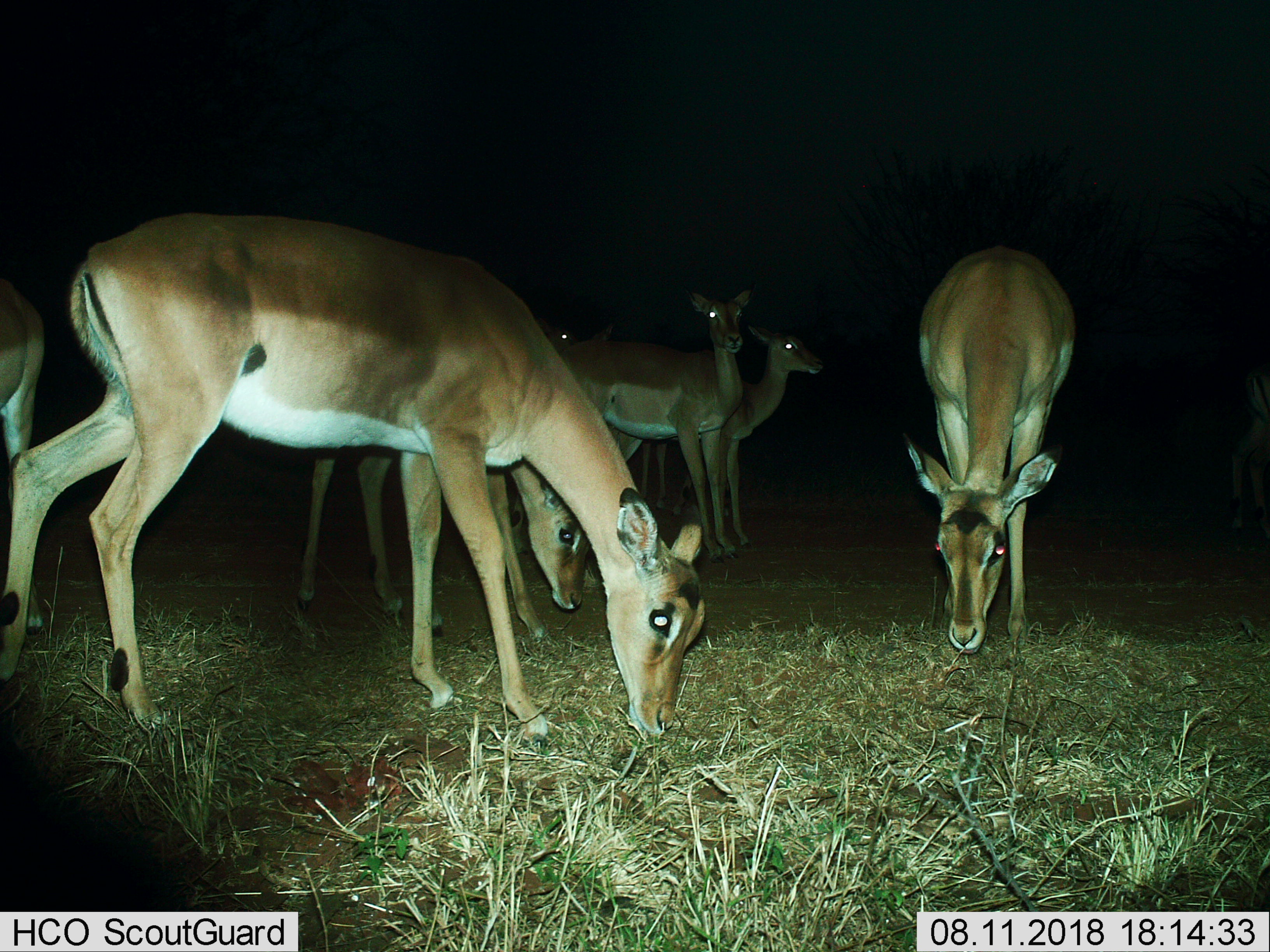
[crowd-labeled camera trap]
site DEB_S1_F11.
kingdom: Animalia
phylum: Chordata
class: Mammalia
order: Artiodactyla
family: Bovidae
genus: Aepyceros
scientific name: Aepyceros melampus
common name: impala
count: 8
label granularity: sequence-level